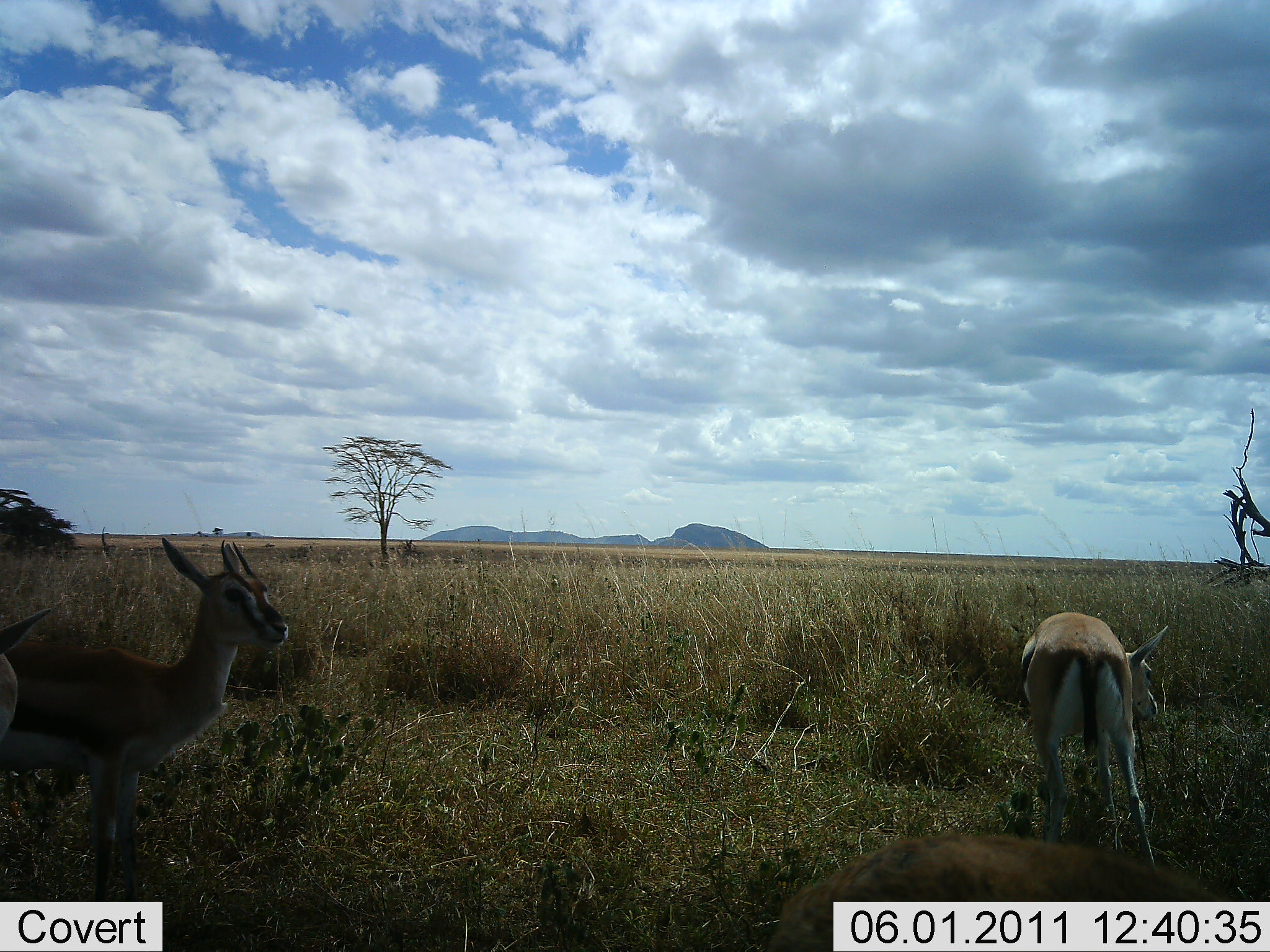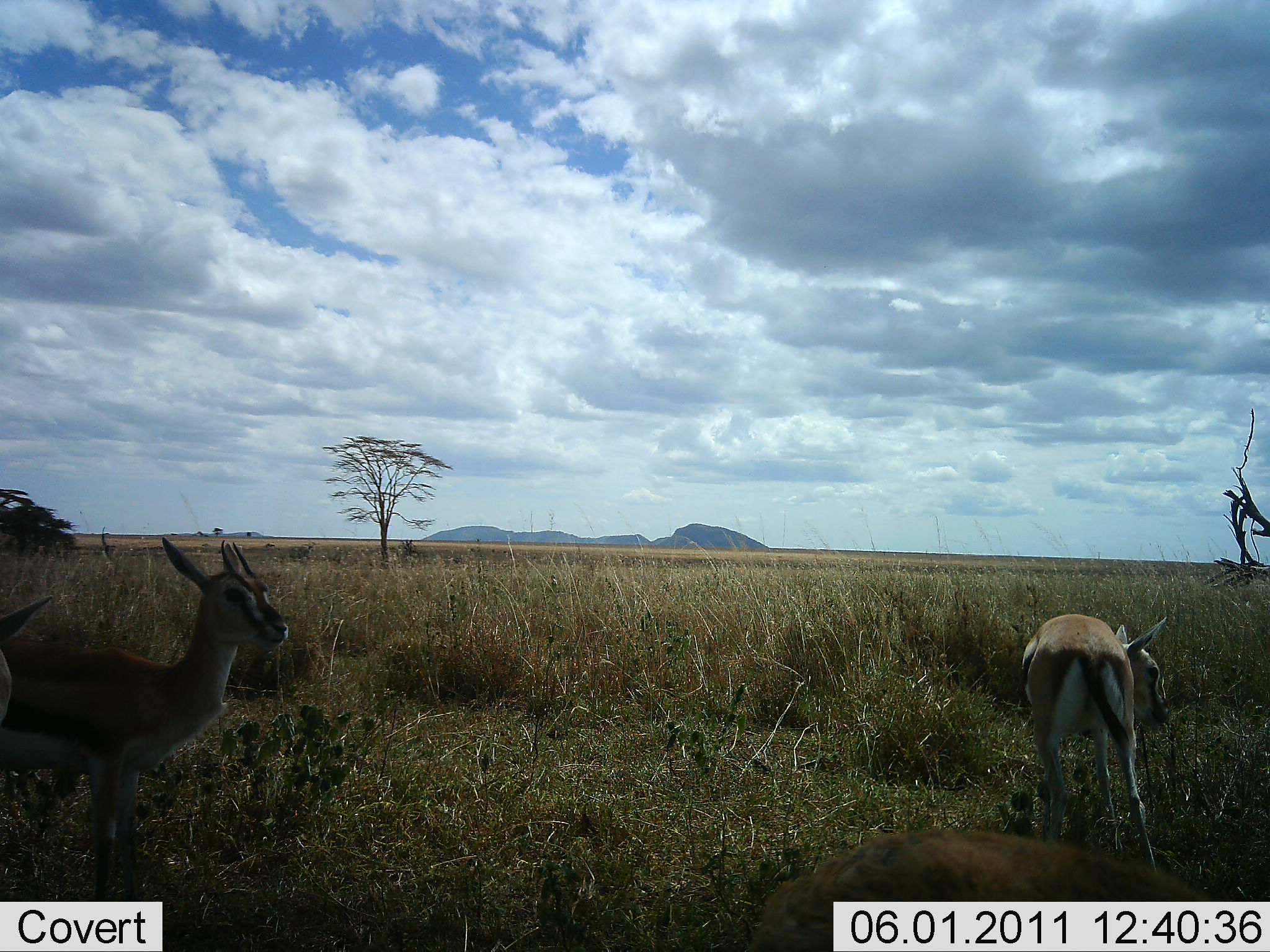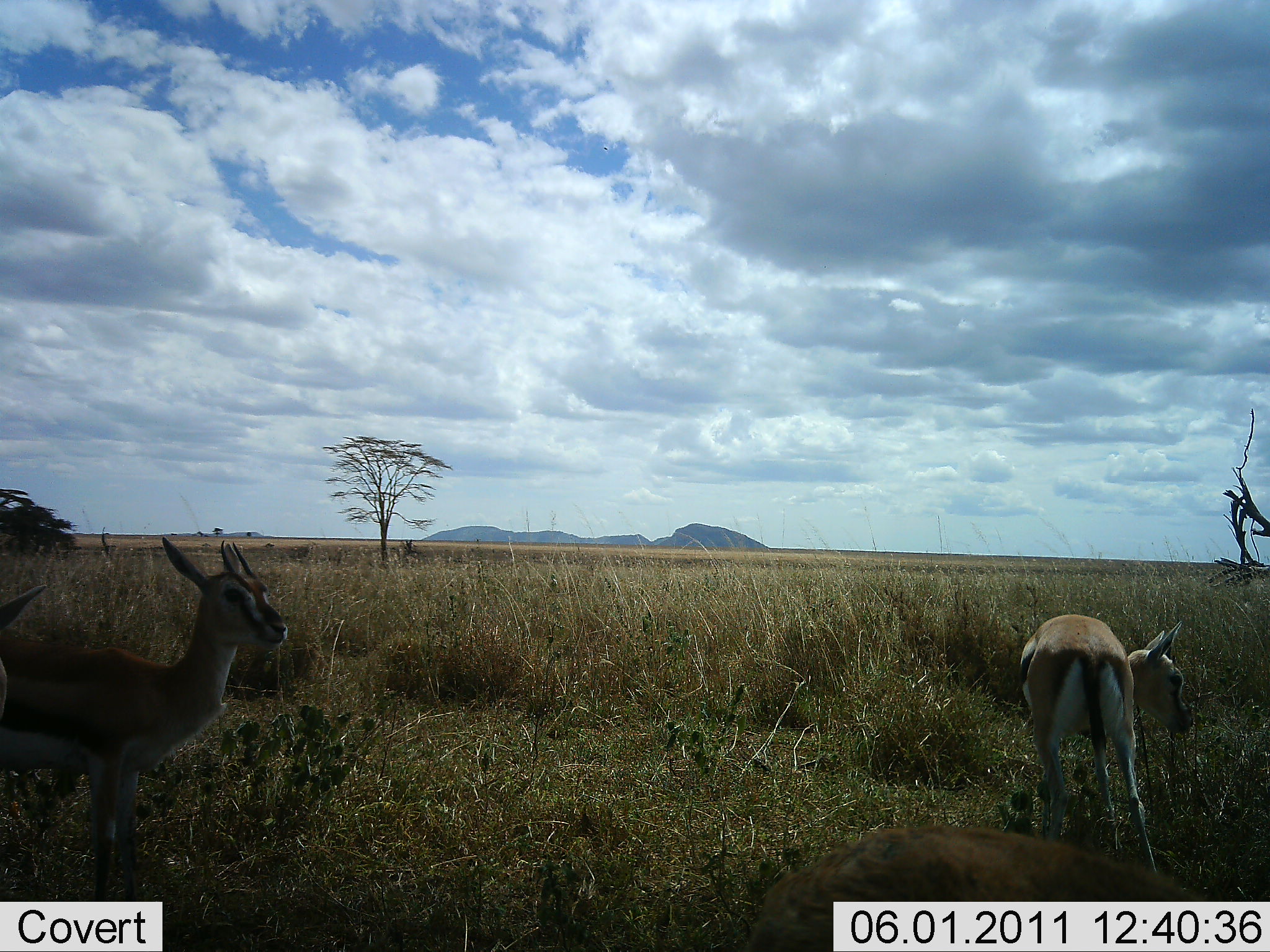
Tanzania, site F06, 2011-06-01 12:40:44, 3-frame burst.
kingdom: Animalia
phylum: Chordata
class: Mammalia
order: Artiodactyla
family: Bovidae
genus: Eudorcas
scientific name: Eudorcas thomsonii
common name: thomson's gazelle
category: gazellethomsons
Gazellethomsons (thomson's gazelle) (Eudorcas thomsonii), count 4. Behavior (volunteer vote fractions): standing 90%, resting 10%, moving 10%, interacting 0%. Young present (vote fraction): 10%. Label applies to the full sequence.